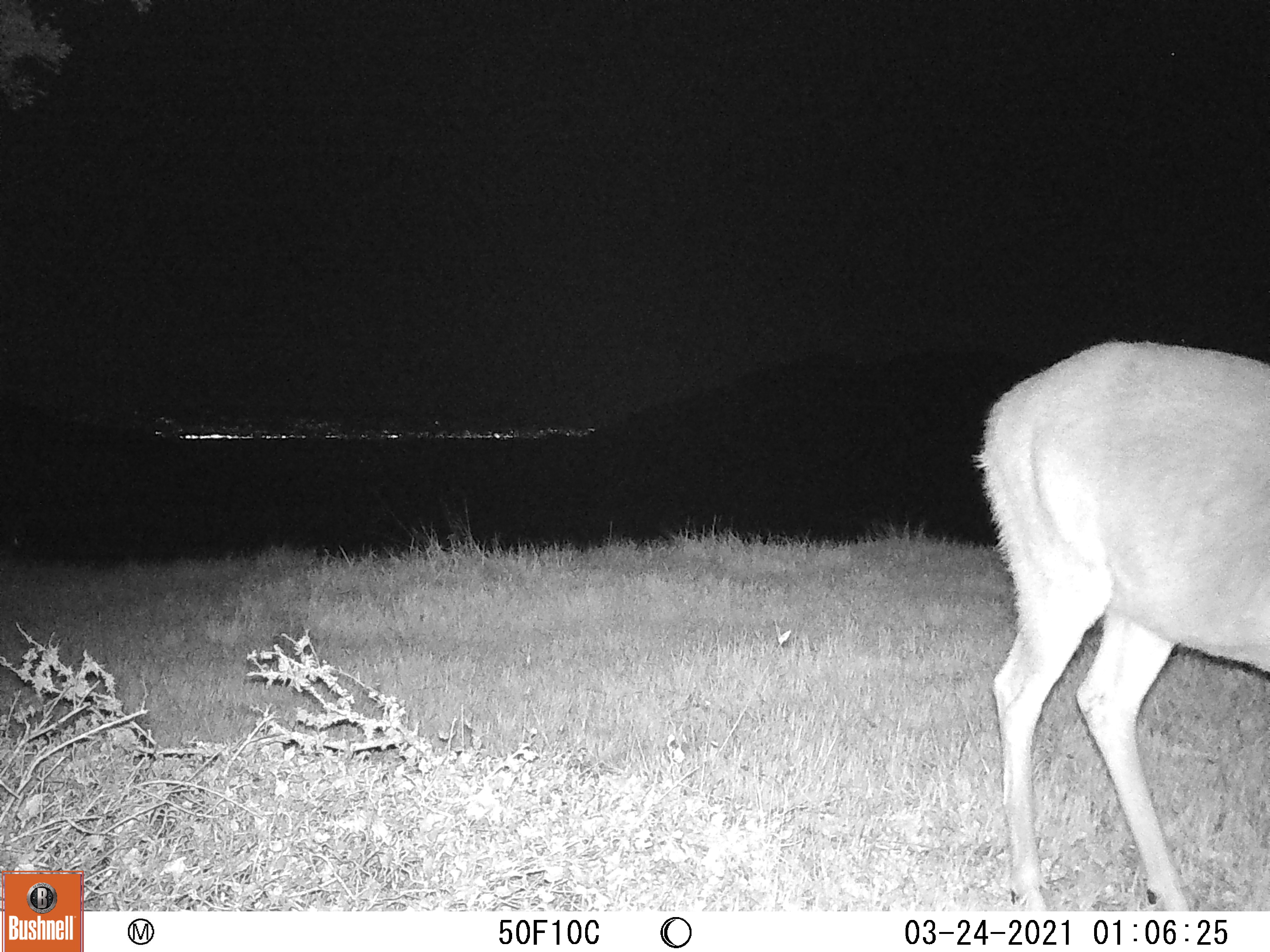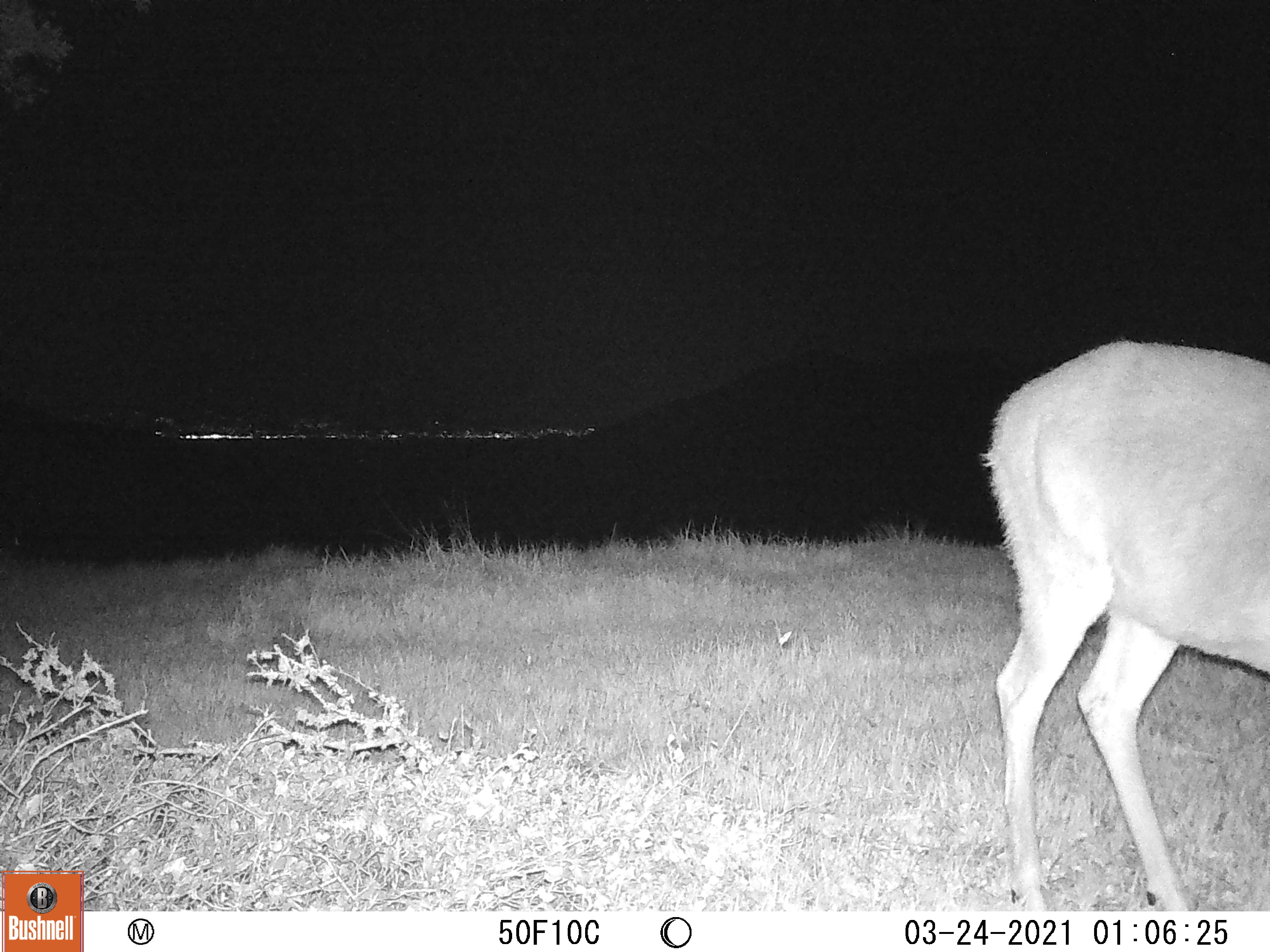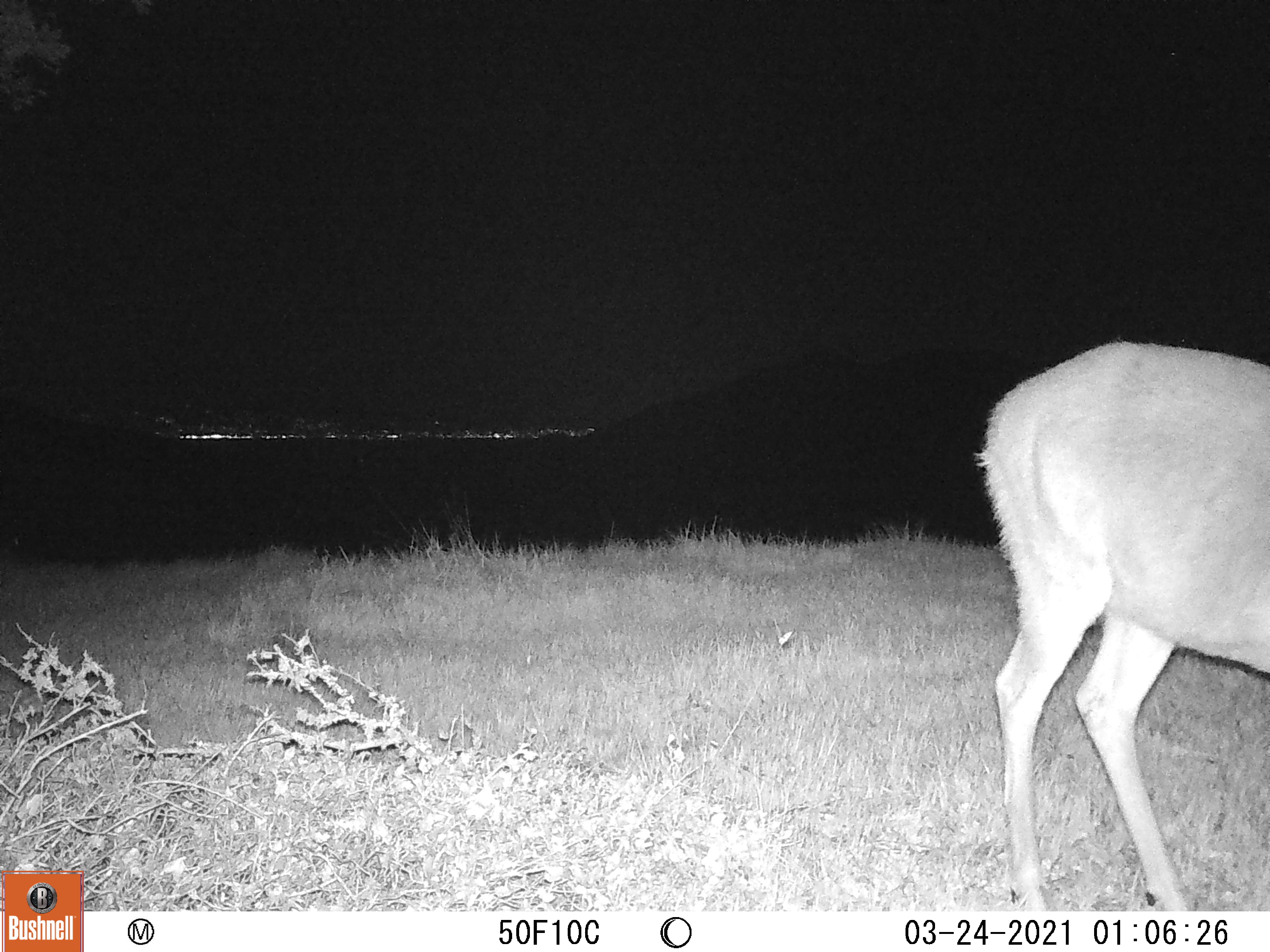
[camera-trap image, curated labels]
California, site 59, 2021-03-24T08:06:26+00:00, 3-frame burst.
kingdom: Animalia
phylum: Chordata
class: Mammalia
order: Artiodactyla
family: Cervidae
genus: Odocoileus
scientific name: Odocoileus hemionus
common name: mule deer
Mule deer (Odocoileus hemionus).